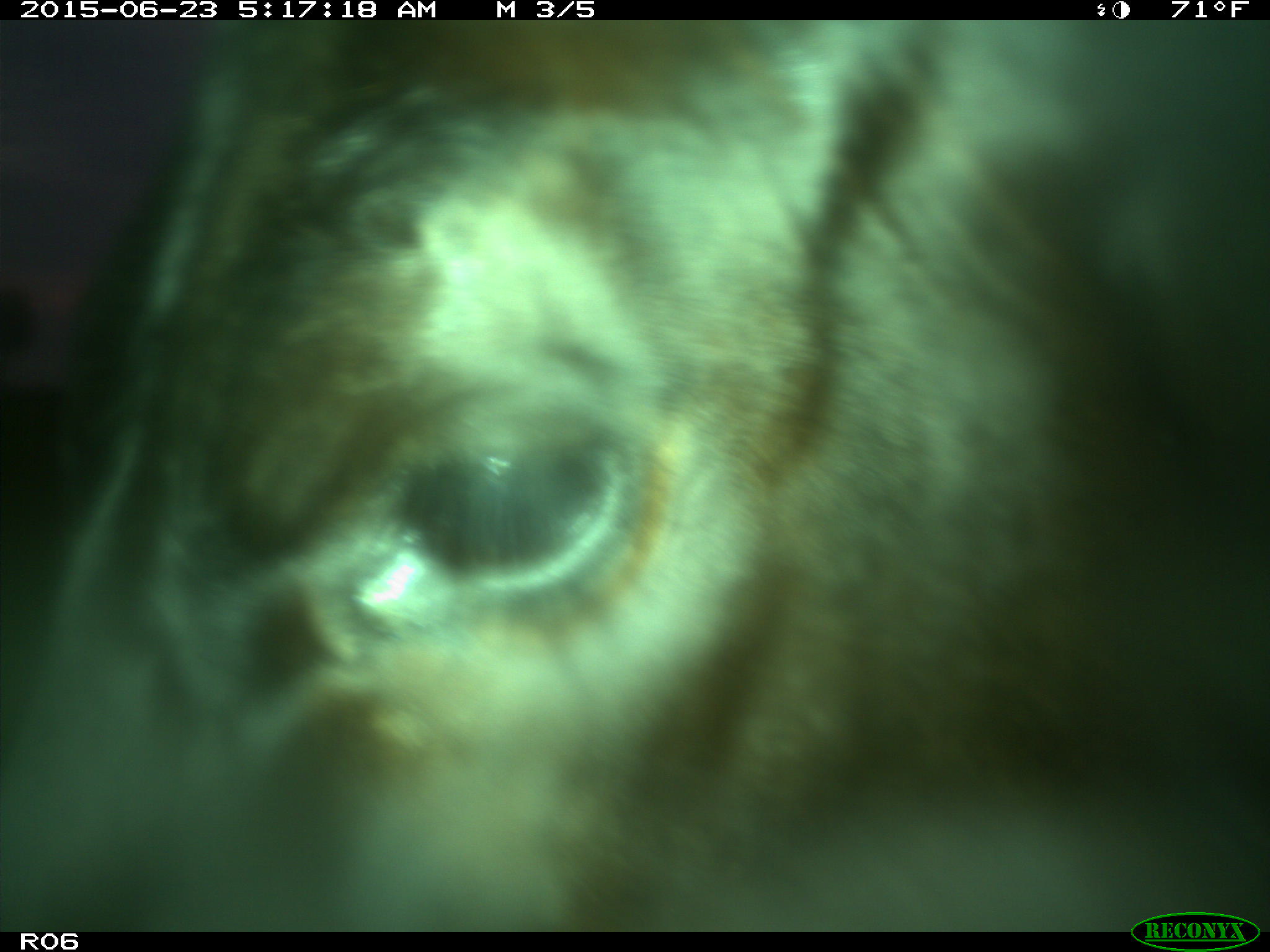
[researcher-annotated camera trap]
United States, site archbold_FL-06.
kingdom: Animalia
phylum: Chordata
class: Mammalia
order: Artiodactyla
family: Bovidae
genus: Bos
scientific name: Bos taurus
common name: domestic cow